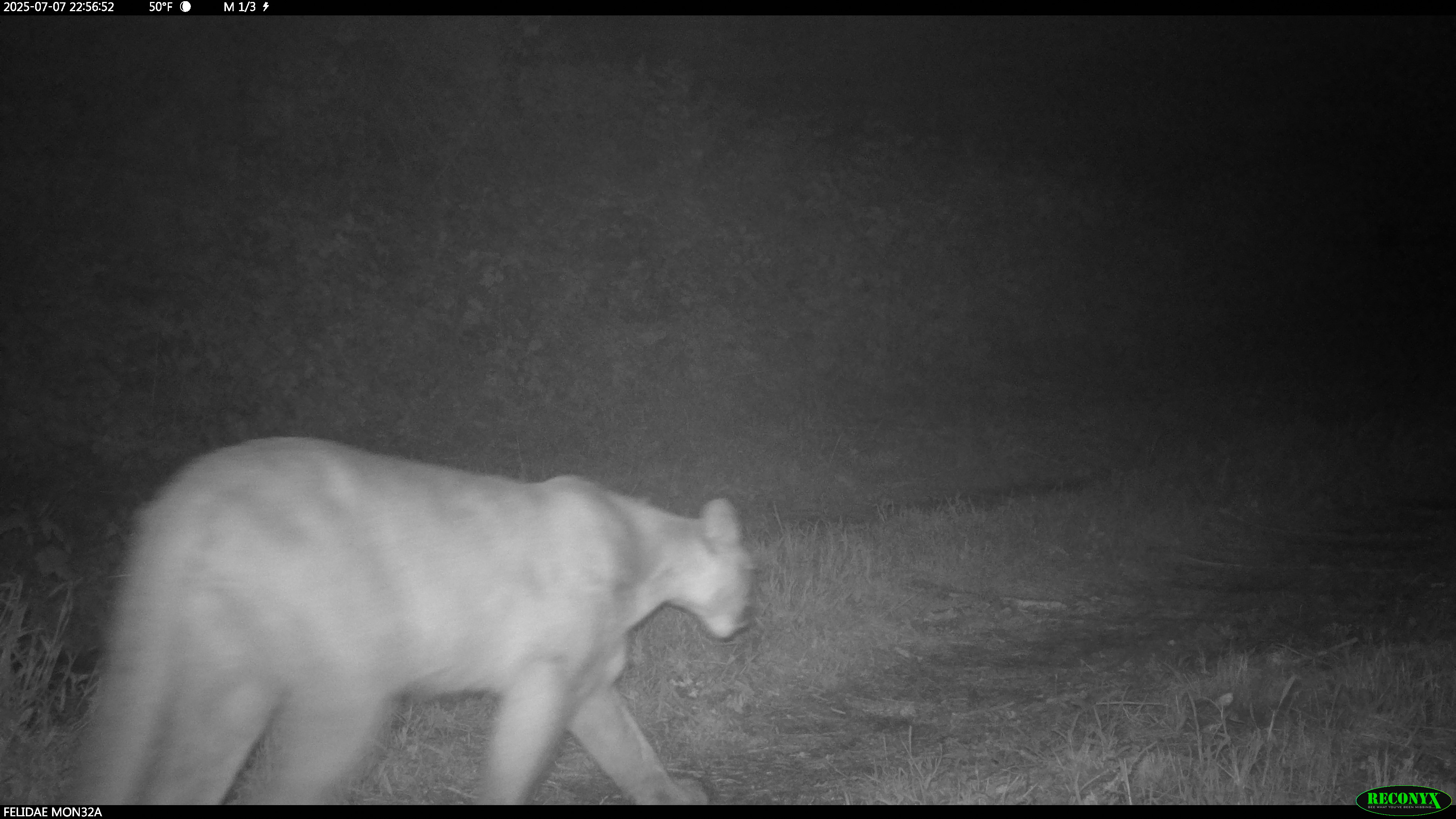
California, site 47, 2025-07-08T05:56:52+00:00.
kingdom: Animalia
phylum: Chordata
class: Mammalia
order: Carnivora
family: Felidae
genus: Puma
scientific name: Puma concolor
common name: puma